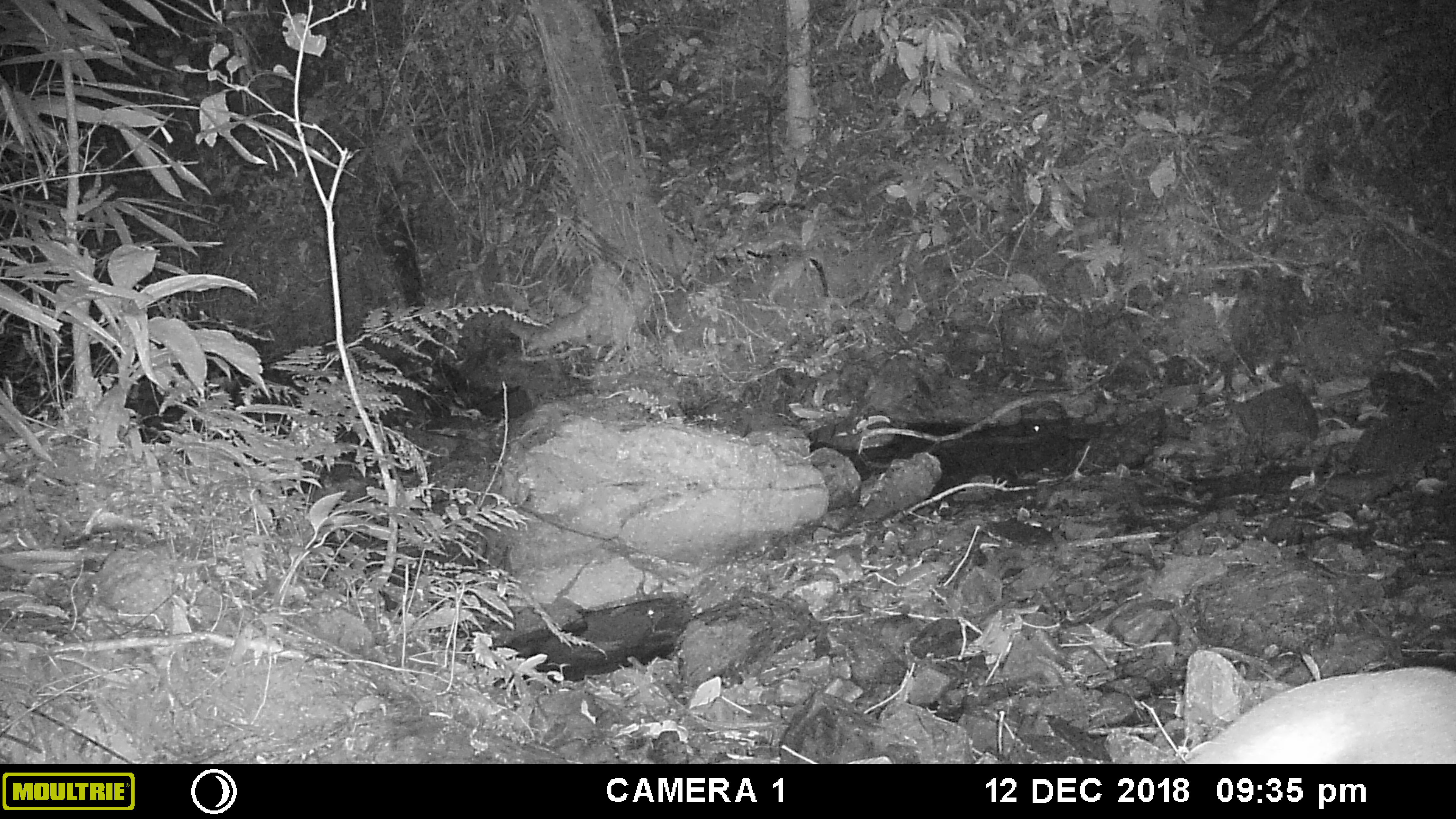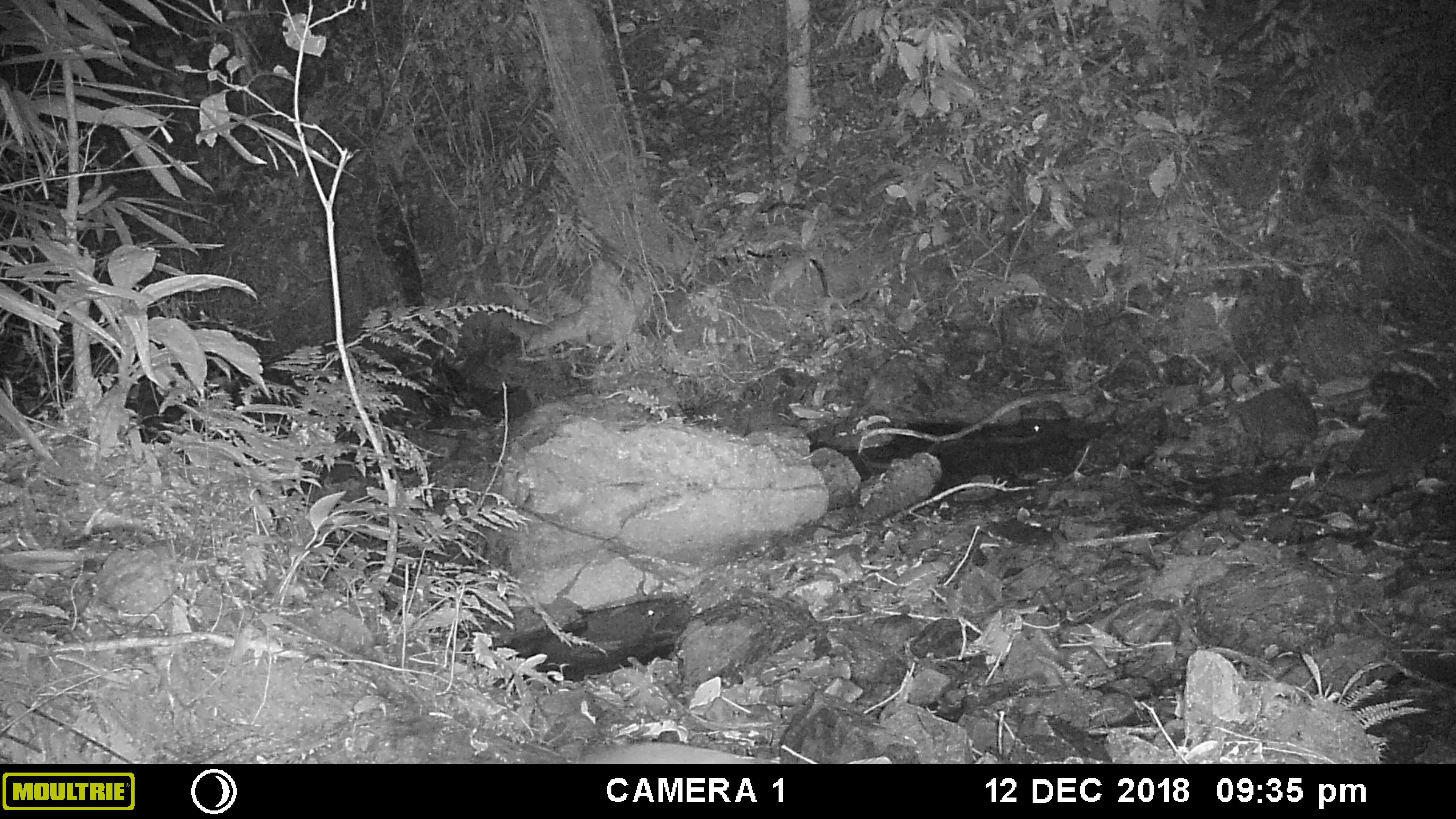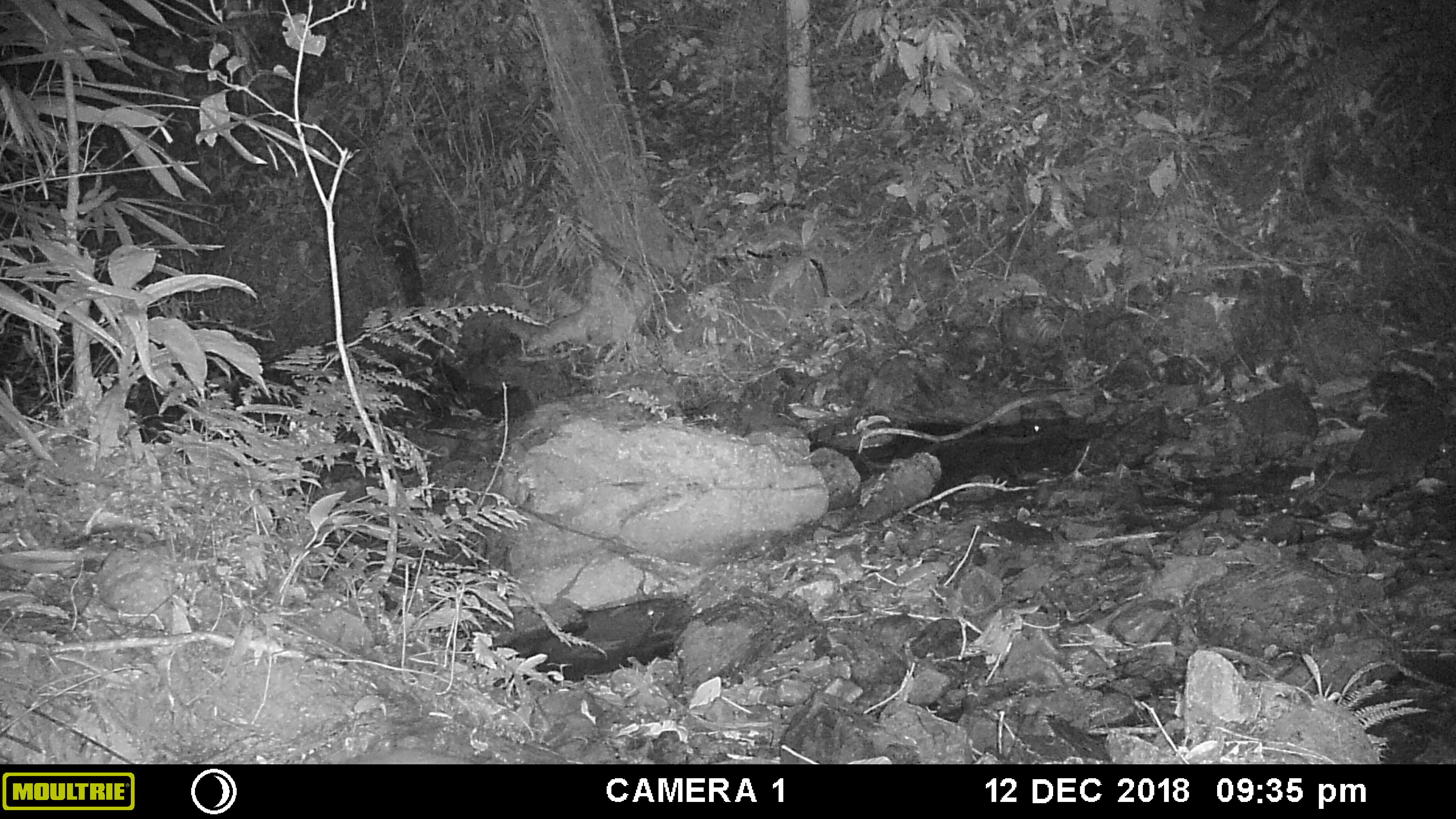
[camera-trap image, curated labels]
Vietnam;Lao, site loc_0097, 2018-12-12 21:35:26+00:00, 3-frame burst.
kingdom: Animalia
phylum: Chordata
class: Mammalia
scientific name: Laurasiatheria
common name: ungulate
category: unidentified ungulates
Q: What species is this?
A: Unidentified ungulates (ungulate) (Laurasiatheria).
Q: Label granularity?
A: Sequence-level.